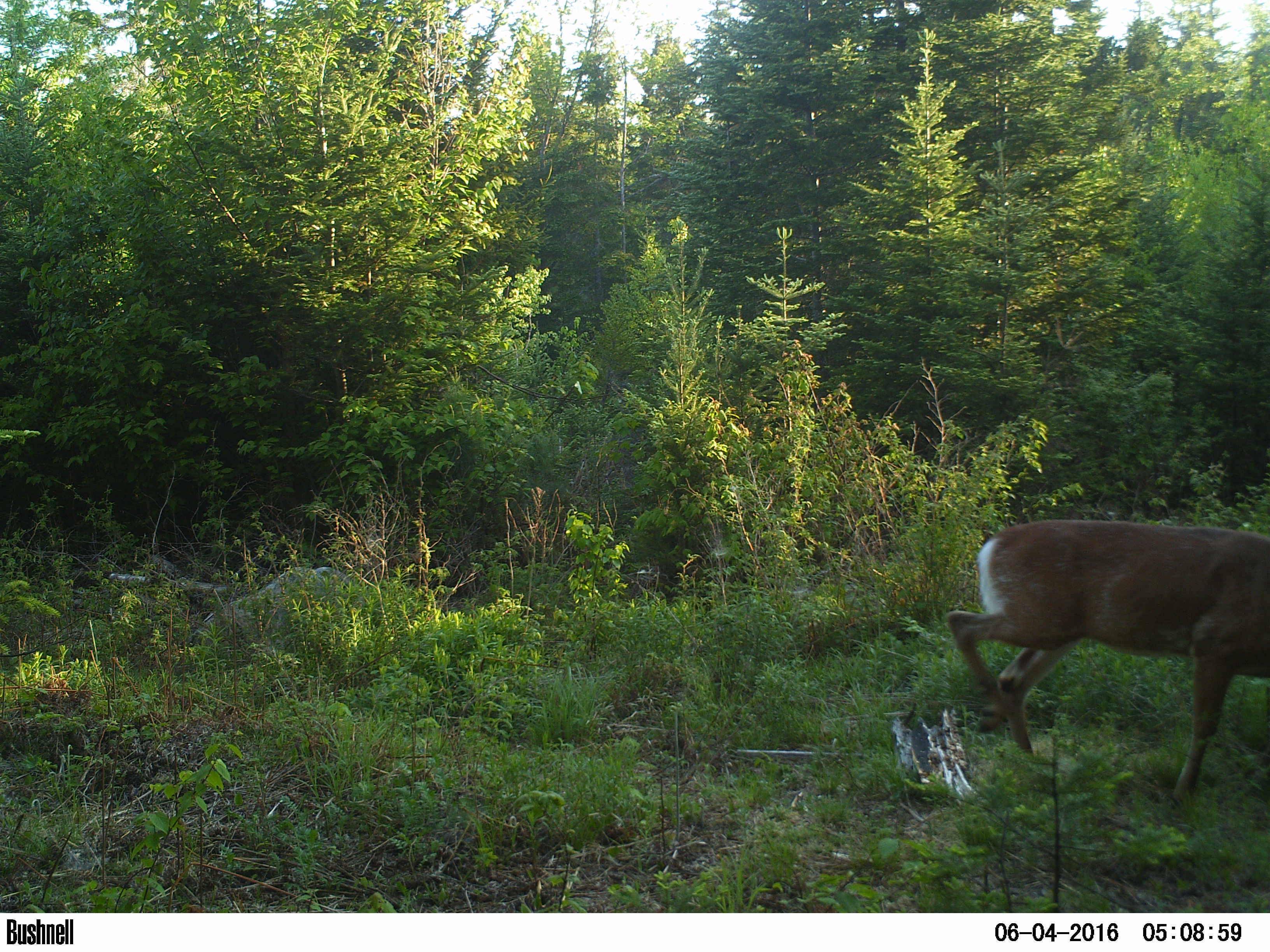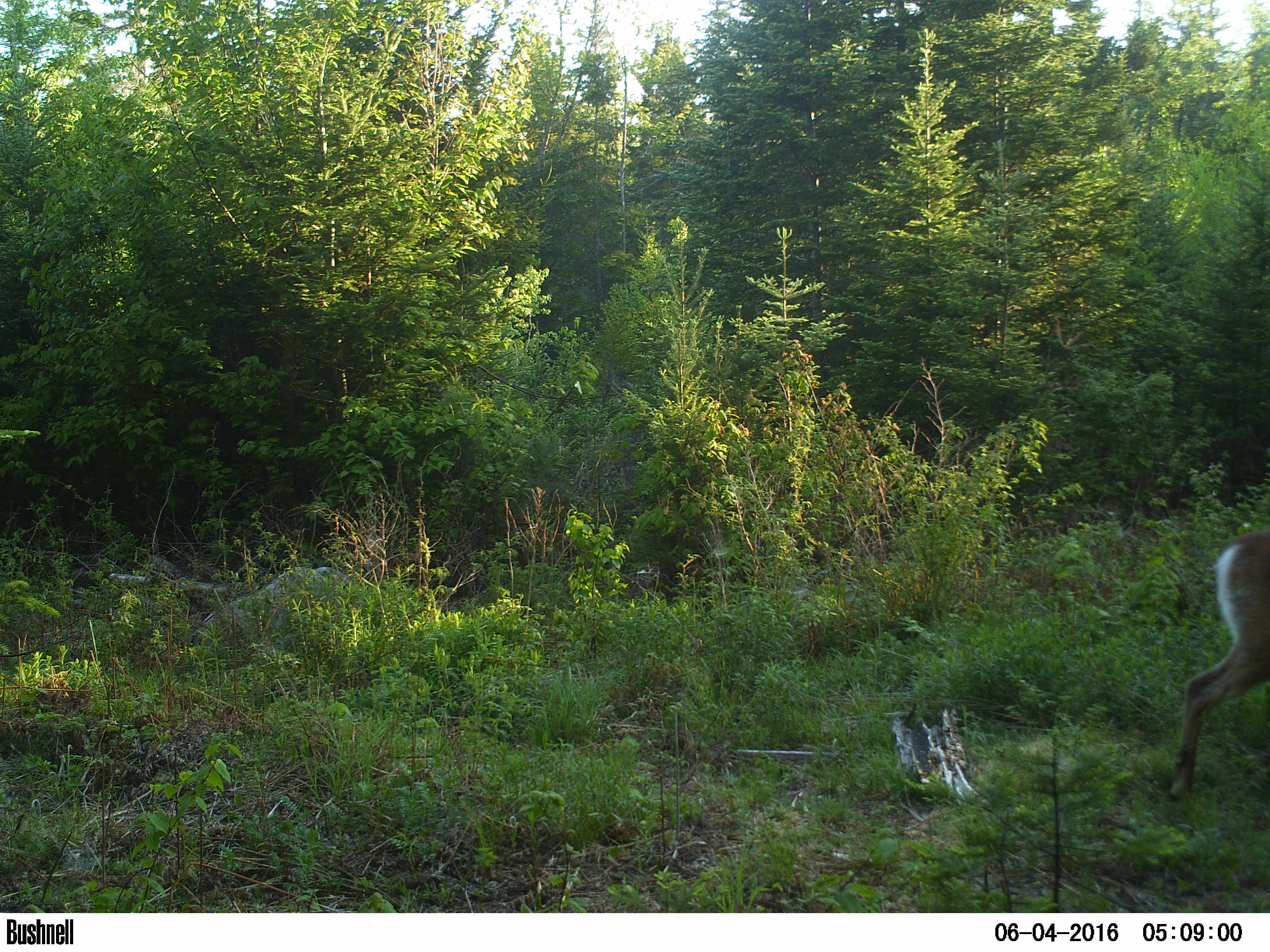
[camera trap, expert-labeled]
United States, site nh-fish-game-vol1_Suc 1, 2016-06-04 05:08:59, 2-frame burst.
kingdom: Animalia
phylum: Chordata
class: Mammalia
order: Artiodactyla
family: Cervidae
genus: Odocoileus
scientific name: Odocoileus virginianus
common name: white-tailed deer